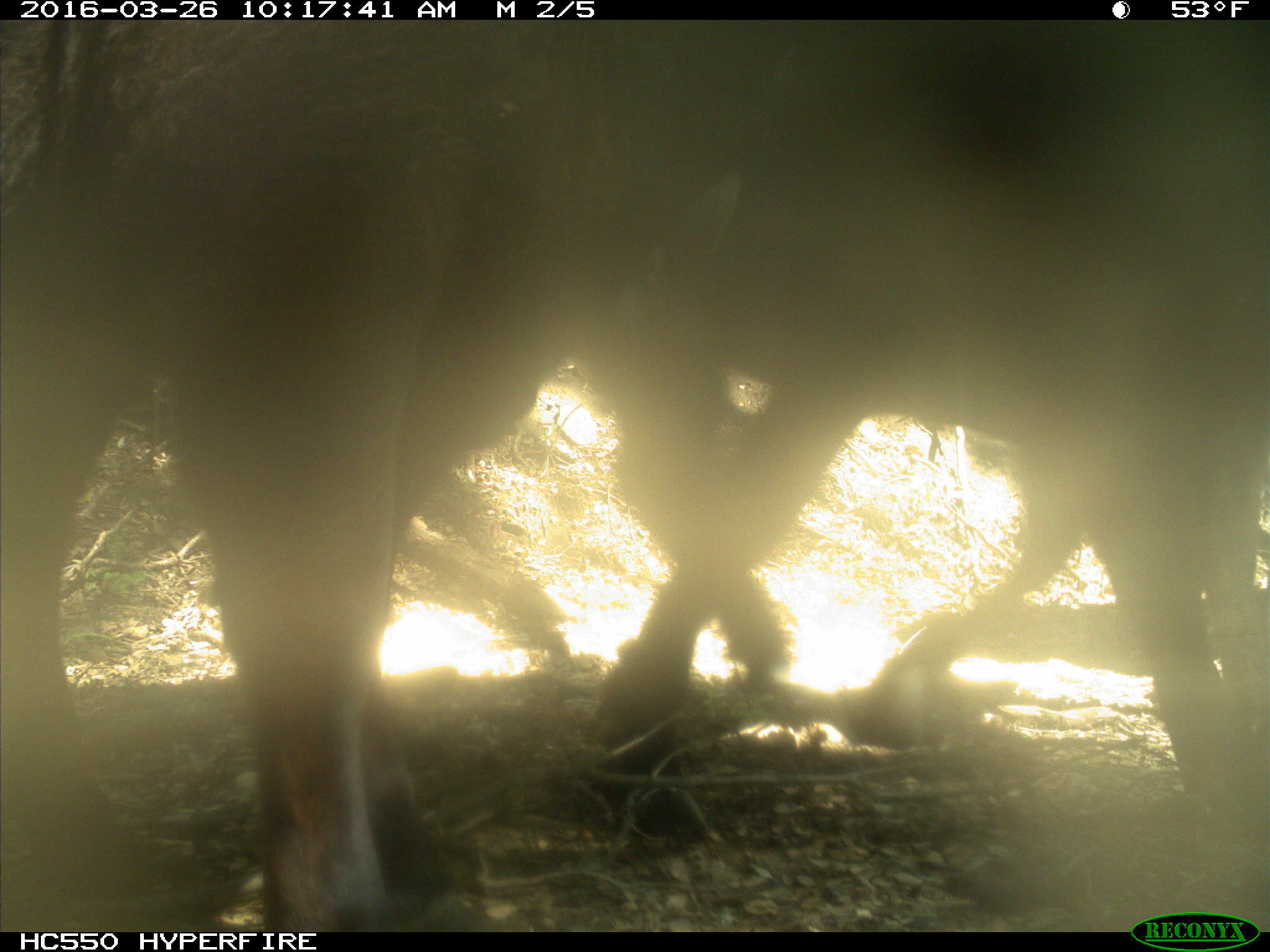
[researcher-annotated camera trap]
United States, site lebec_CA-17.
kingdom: Animalia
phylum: Chordata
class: Mammalia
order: Artiodactyla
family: Bovidae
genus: Bos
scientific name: Bos taurus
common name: domestic cow